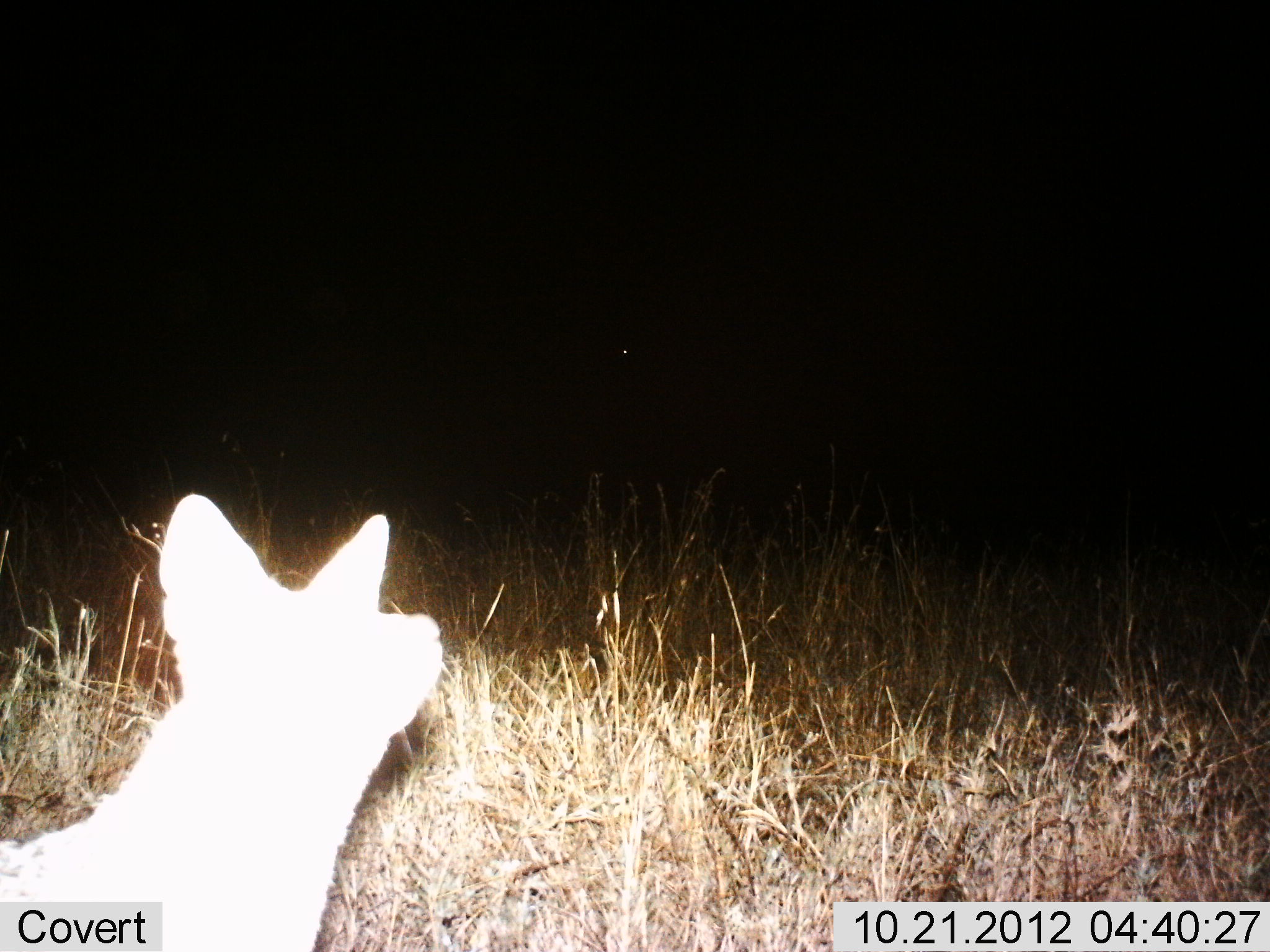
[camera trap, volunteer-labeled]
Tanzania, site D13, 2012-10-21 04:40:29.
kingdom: Animalia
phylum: Chordata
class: Mammalia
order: Carnivora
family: Canidae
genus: Otocyon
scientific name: Otocyon megalotis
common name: bat-eared fox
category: batearedfox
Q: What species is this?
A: Batearedfox (bat-eared fox) (Otocyon megalotis).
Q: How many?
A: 1.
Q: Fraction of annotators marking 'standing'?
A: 100%.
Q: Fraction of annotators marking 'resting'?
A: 0%.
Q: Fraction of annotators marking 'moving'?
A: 0%.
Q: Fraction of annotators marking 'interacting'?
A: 0%.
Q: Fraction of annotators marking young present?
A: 0%.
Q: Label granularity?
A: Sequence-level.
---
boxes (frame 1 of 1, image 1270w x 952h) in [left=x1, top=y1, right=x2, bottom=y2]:
animal: [left=0, top=494, right=444, bottom=951]